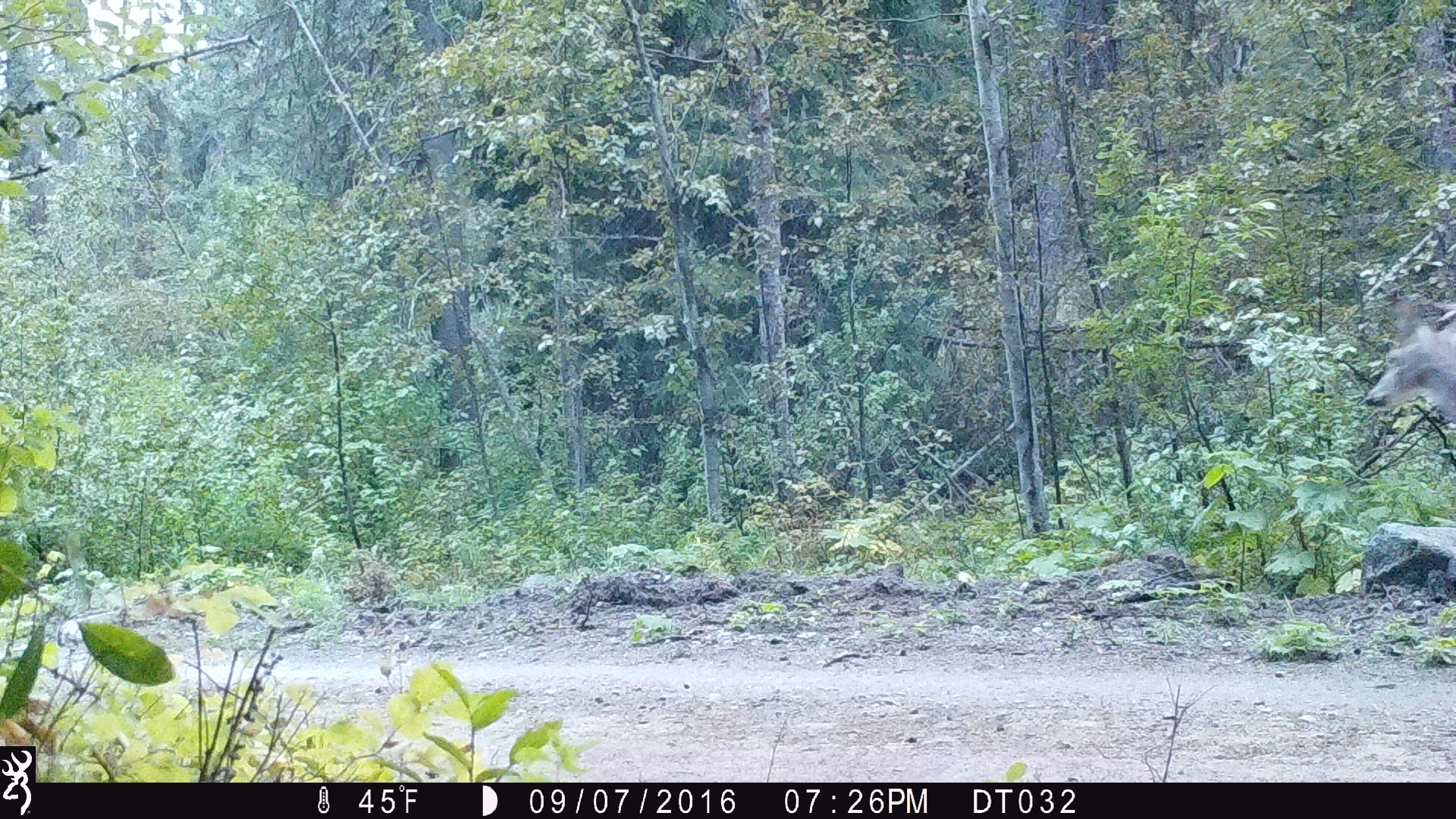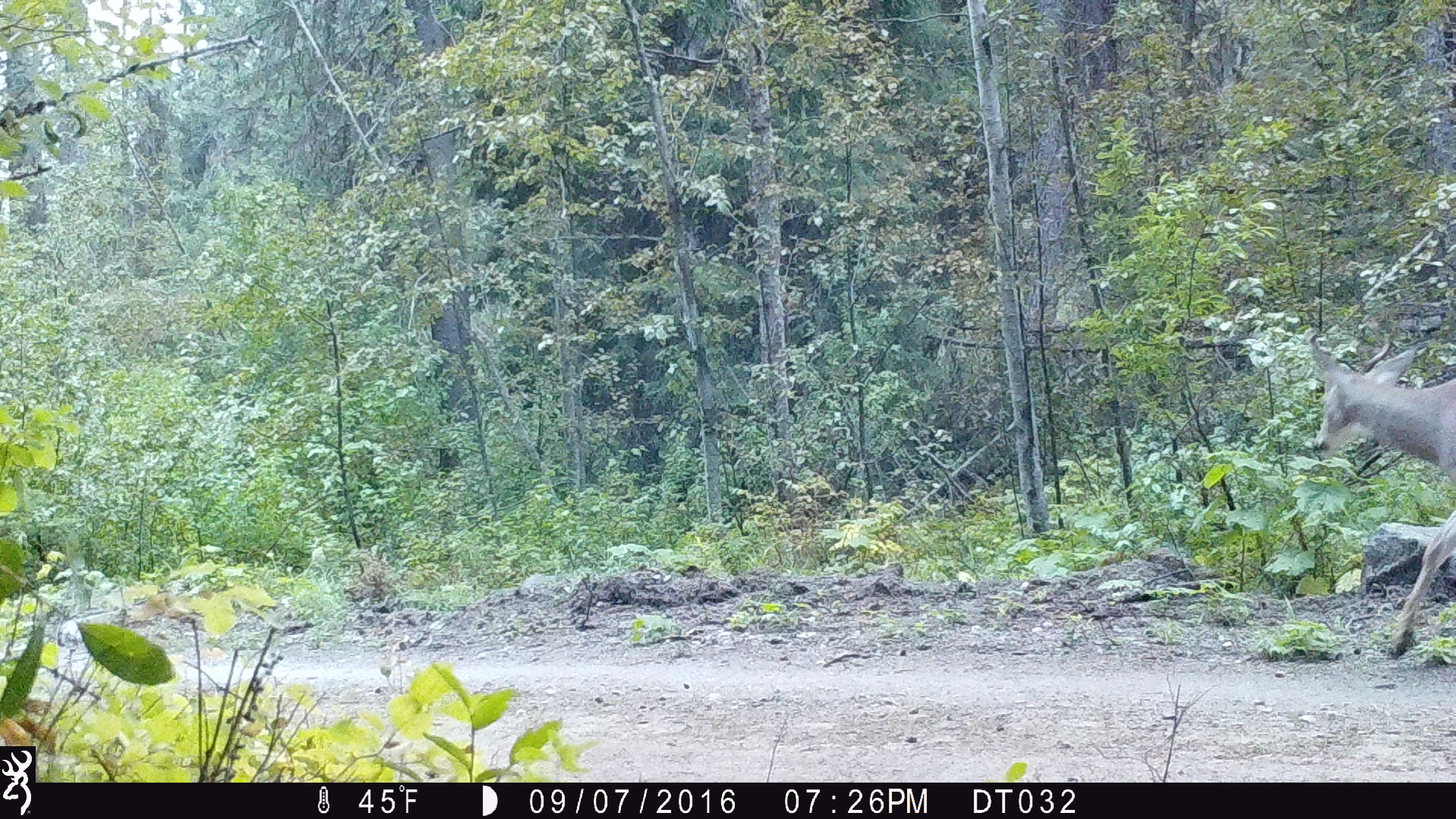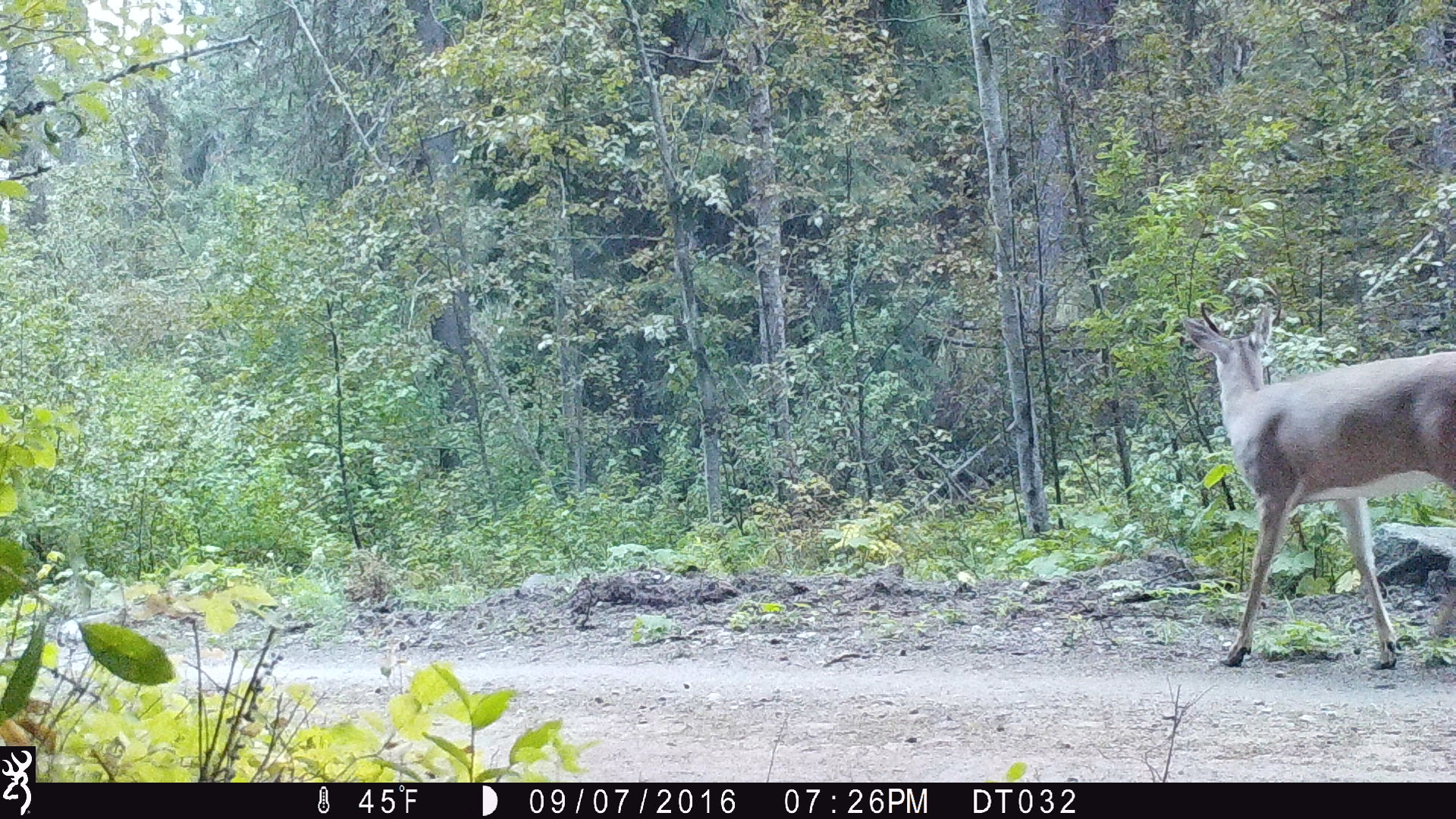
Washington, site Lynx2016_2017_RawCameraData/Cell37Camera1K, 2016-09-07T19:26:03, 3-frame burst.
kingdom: Animalia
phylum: Chordata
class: Mammalia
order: Artiodactyla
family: Cervidae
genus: Odocoileus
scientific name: Odocoileus virginianus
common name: white-tailed deer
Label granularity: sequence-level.